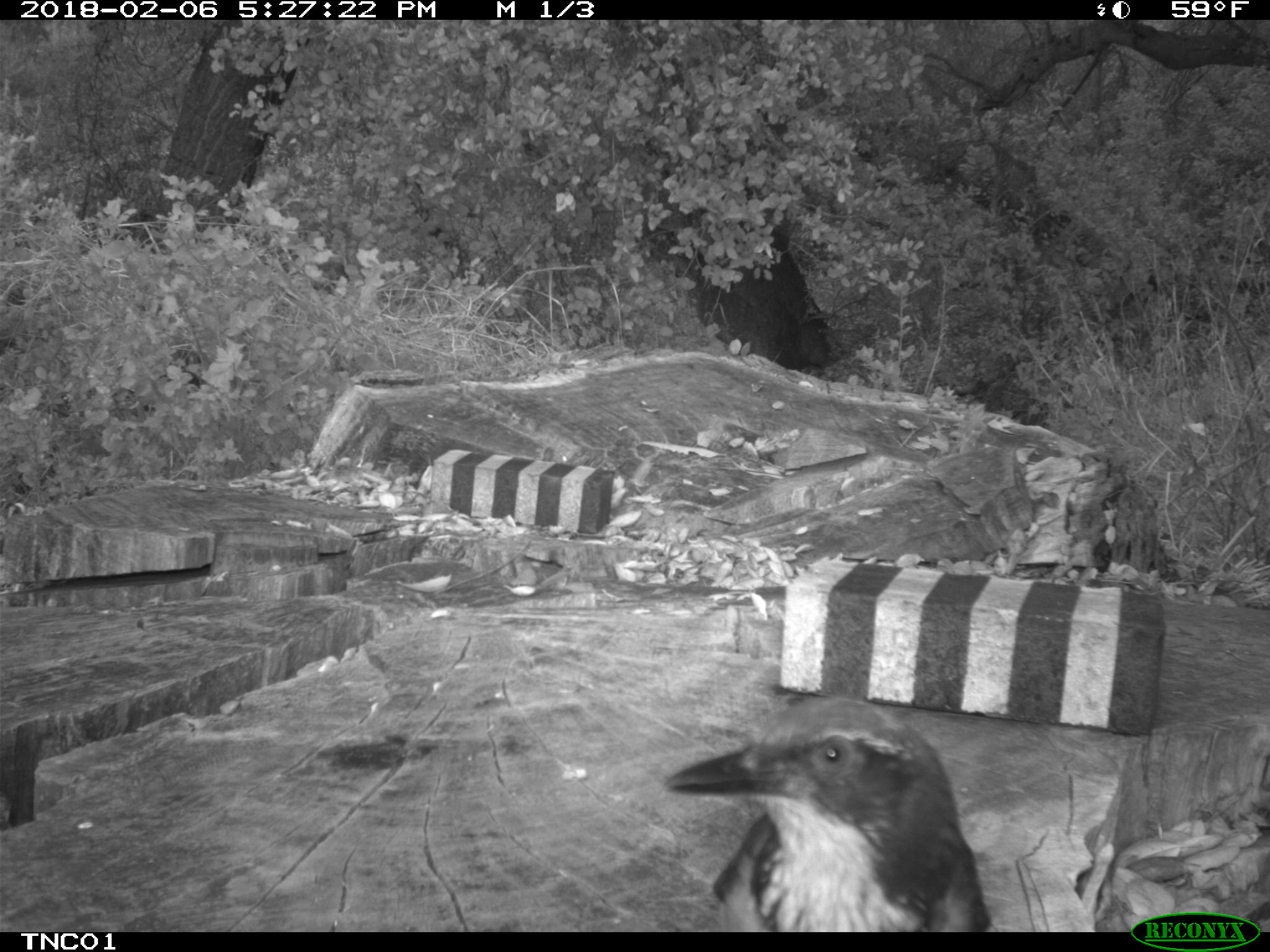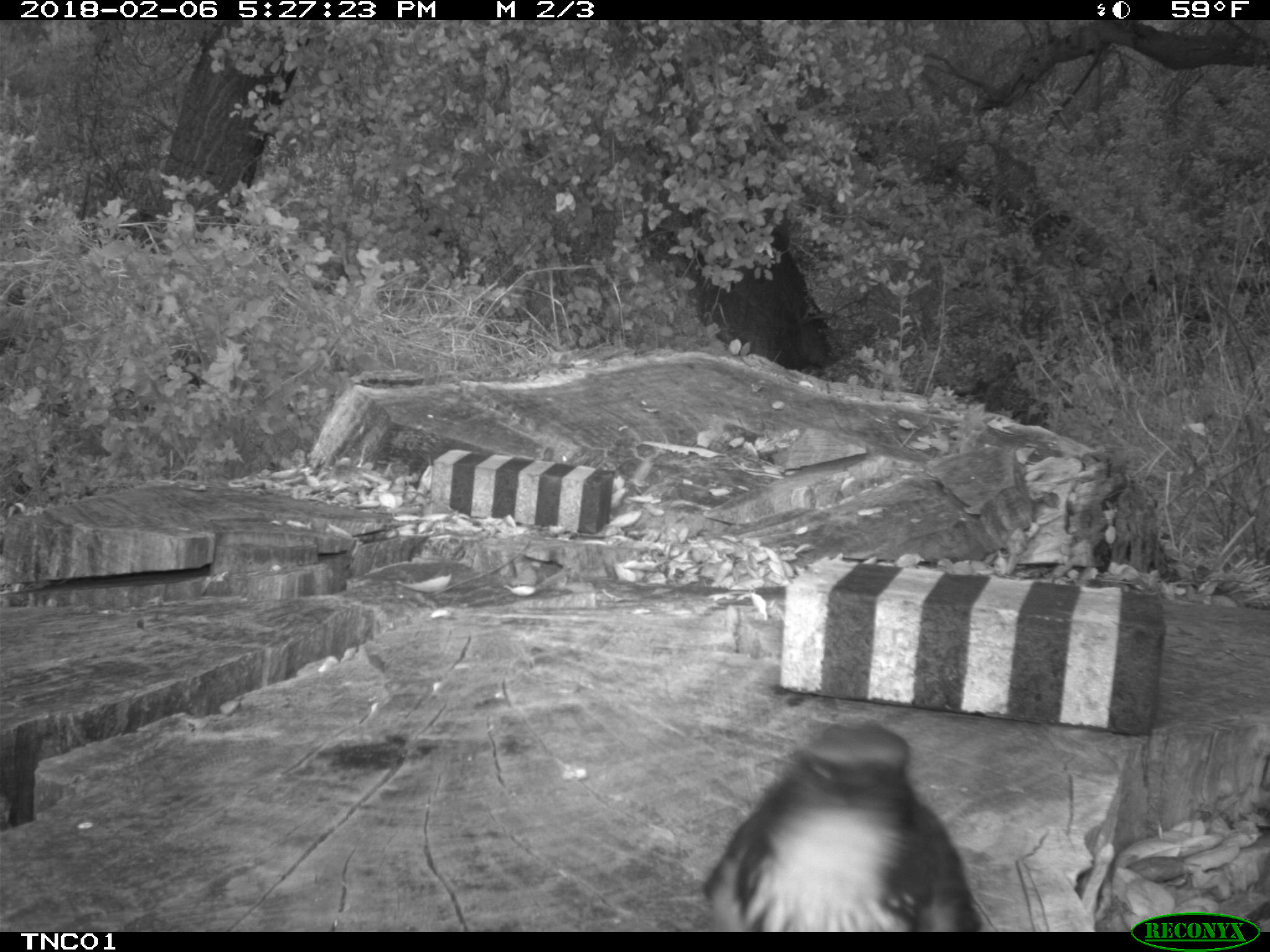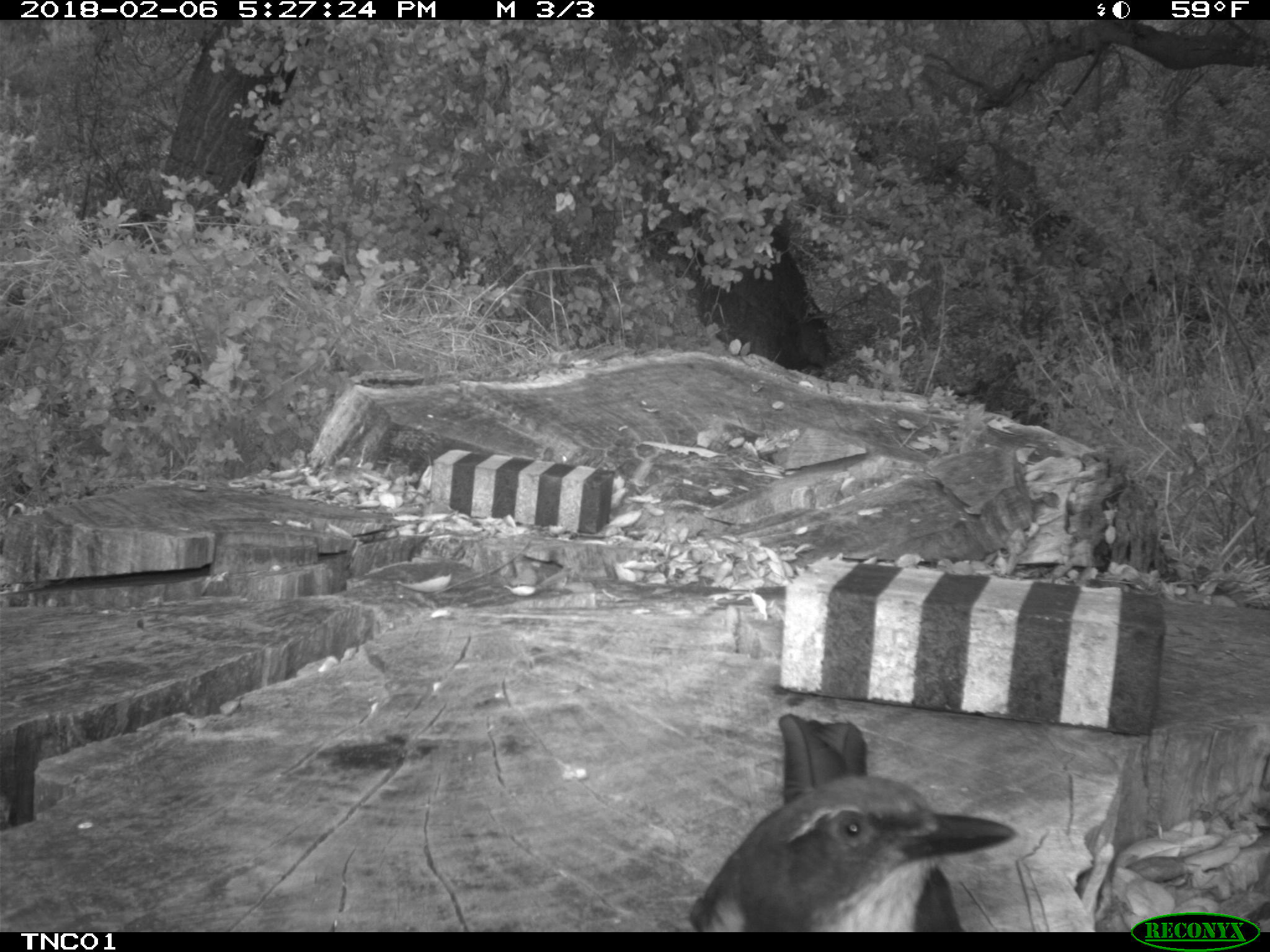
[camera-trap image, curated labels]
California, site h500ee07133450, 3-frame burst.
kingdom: Animalia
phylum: Chordata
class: Aves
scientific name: Aves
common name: bird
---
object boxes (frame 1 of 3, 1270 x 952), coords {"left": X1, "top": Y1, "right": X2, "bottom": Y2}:
bird: {"left": 664, "top": 696, "right": 993, "bottom": 932}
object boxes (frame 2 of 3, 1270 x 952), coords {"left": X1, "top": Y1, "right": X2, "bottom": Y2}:
bird: {"left": 700, "top": 720, "right": 980, "bottom": 931}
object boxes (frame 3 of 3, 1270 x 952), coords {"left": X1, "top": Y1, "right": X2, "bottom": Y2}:
bird: {"left": 688, "top": 712, "right": 1013, "bottom": 928}